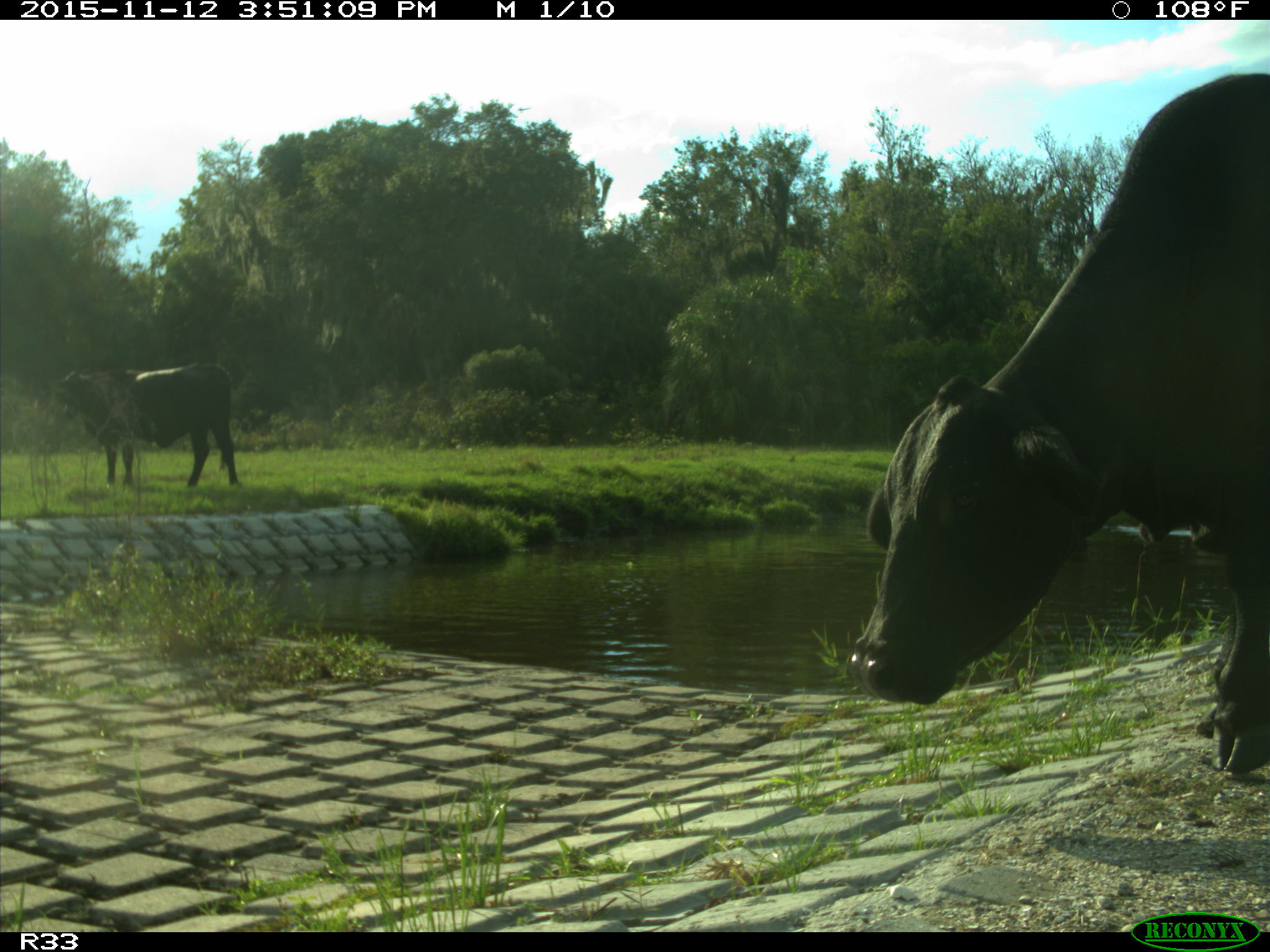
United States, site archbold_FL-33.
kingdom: Animalia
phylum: Chordata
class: Mammalia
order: Artiodactyla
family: Bovidae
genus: Bos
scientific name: Bos taurus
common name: domestic cow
Bos taurus (domestic cow).